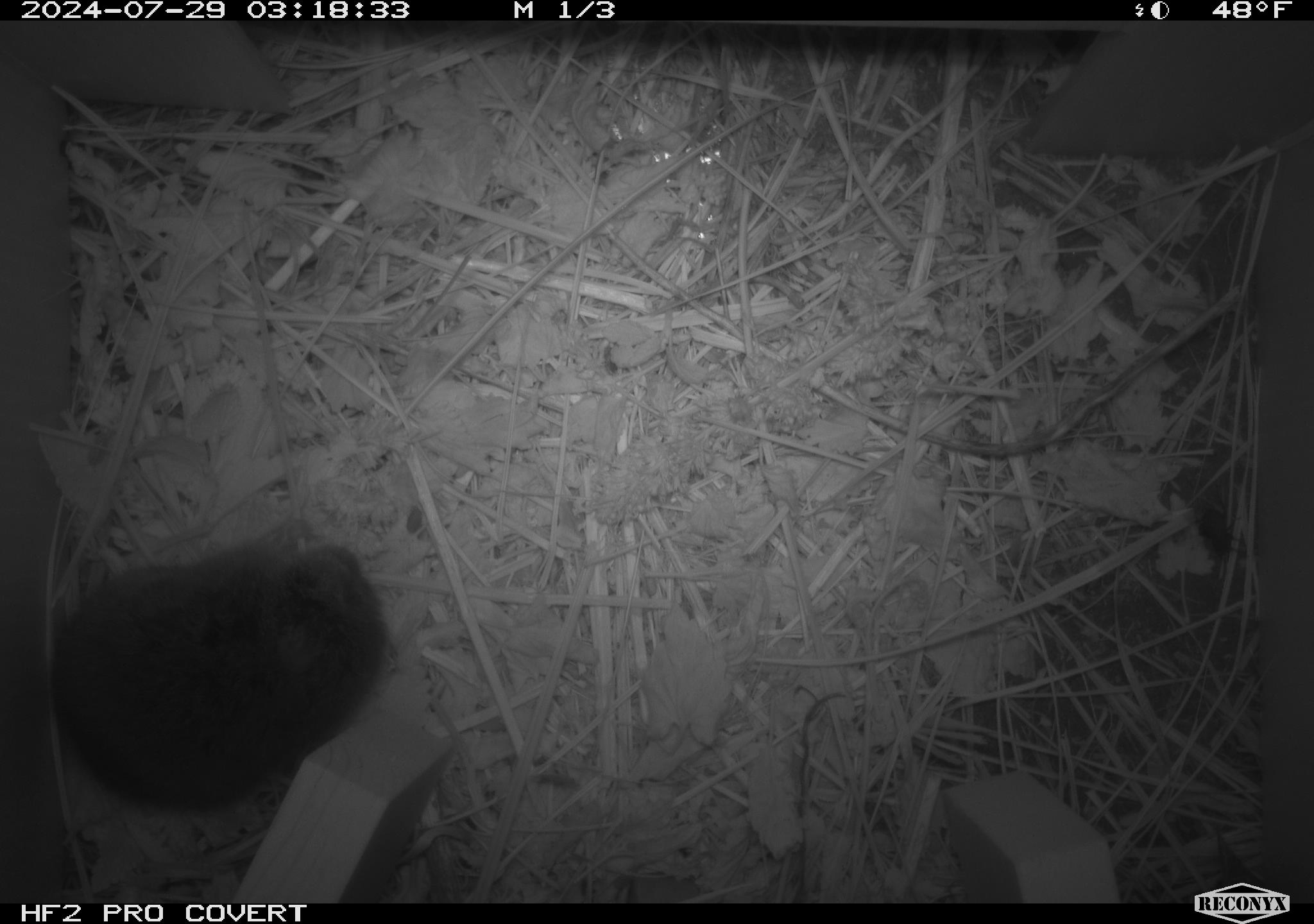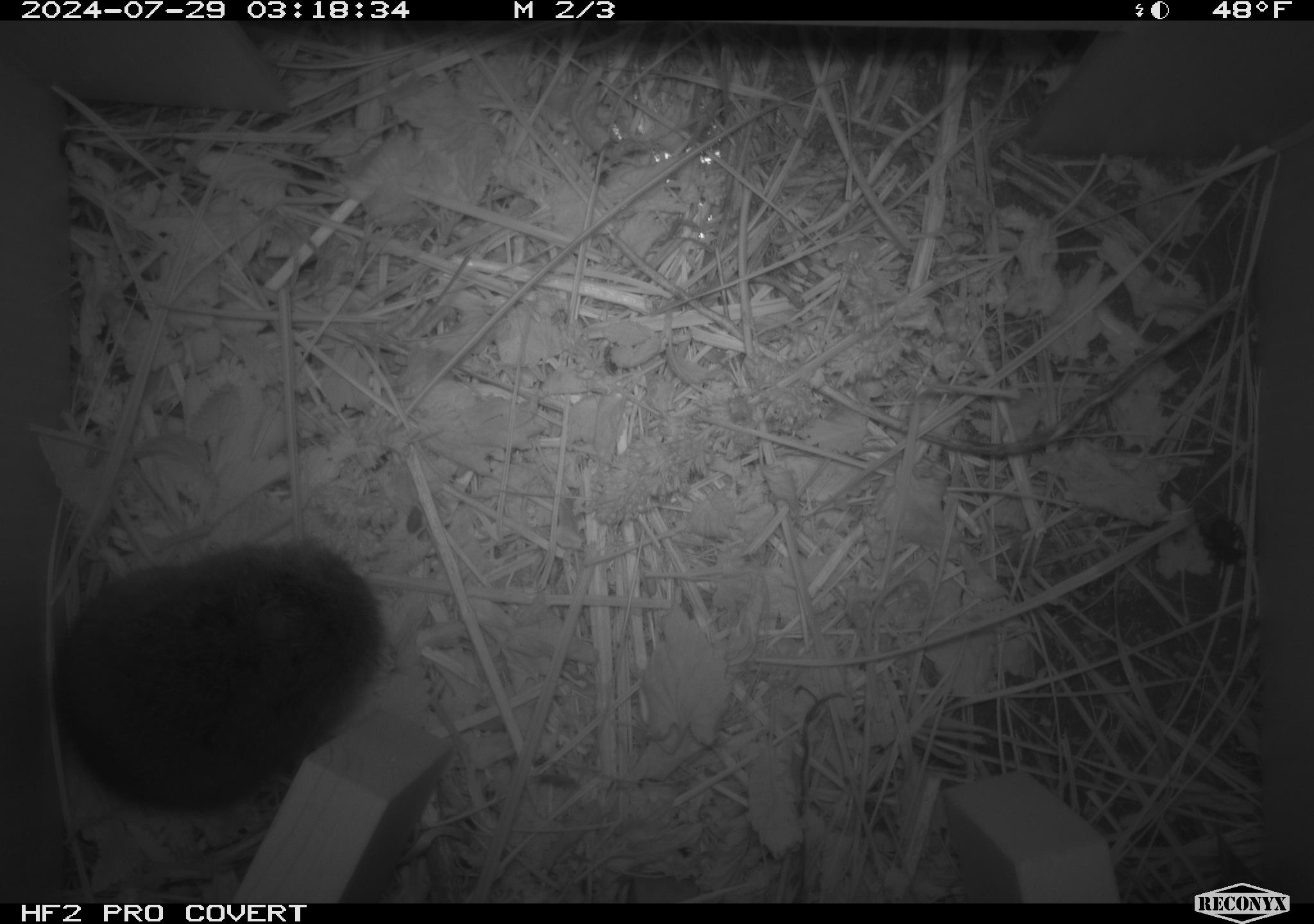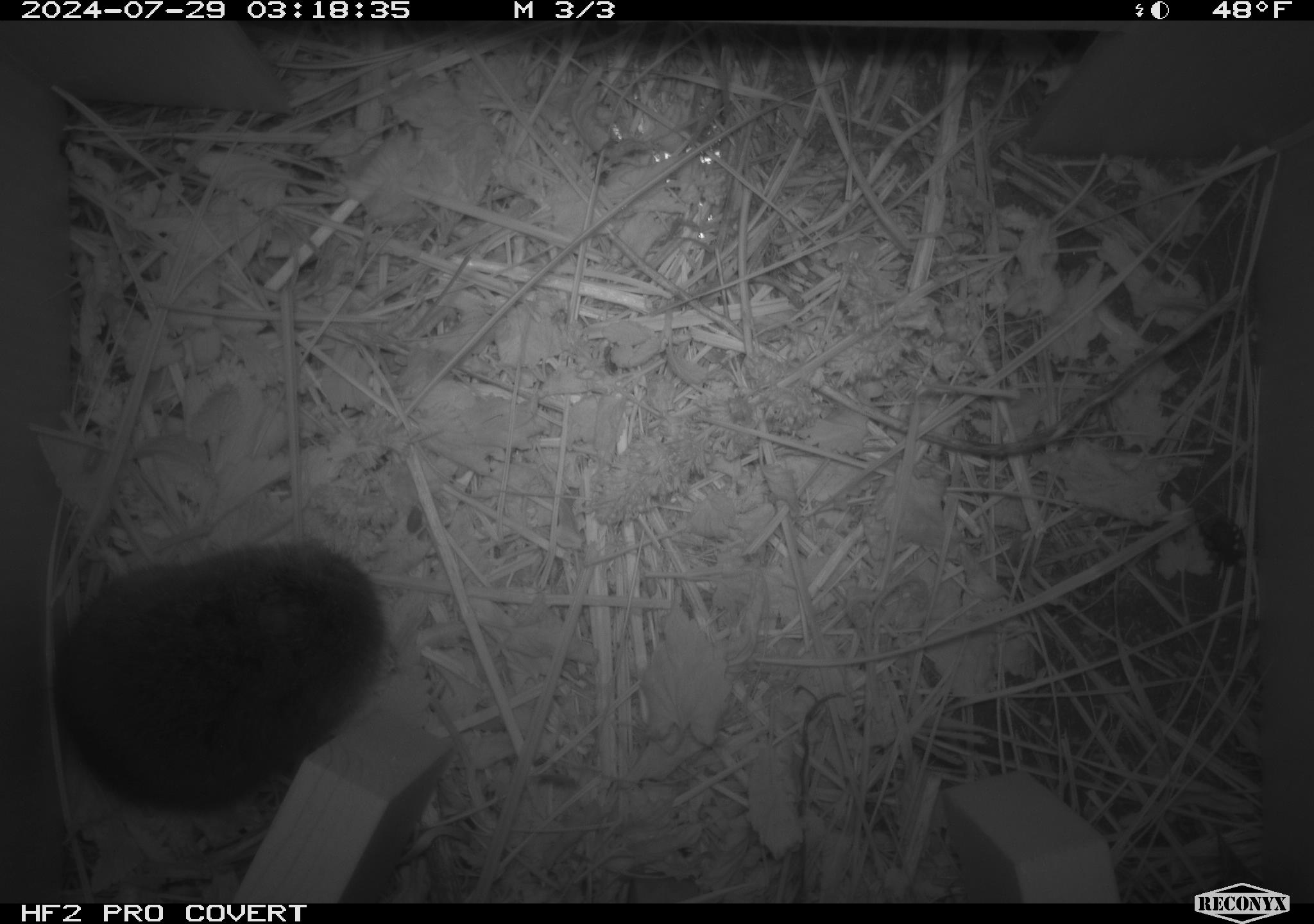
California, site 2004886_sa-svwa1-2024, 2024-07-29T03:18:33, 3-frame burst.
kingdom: Animalia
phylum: Chordata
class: Mammalia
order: Rodentia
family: Cricetidae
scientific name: Arvicolinae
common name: voles, lemmings, and muskrats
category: arvicolinae subfamily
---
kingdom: Animalia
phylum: Arthropoda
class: Insecta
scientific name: Insecta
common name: insect